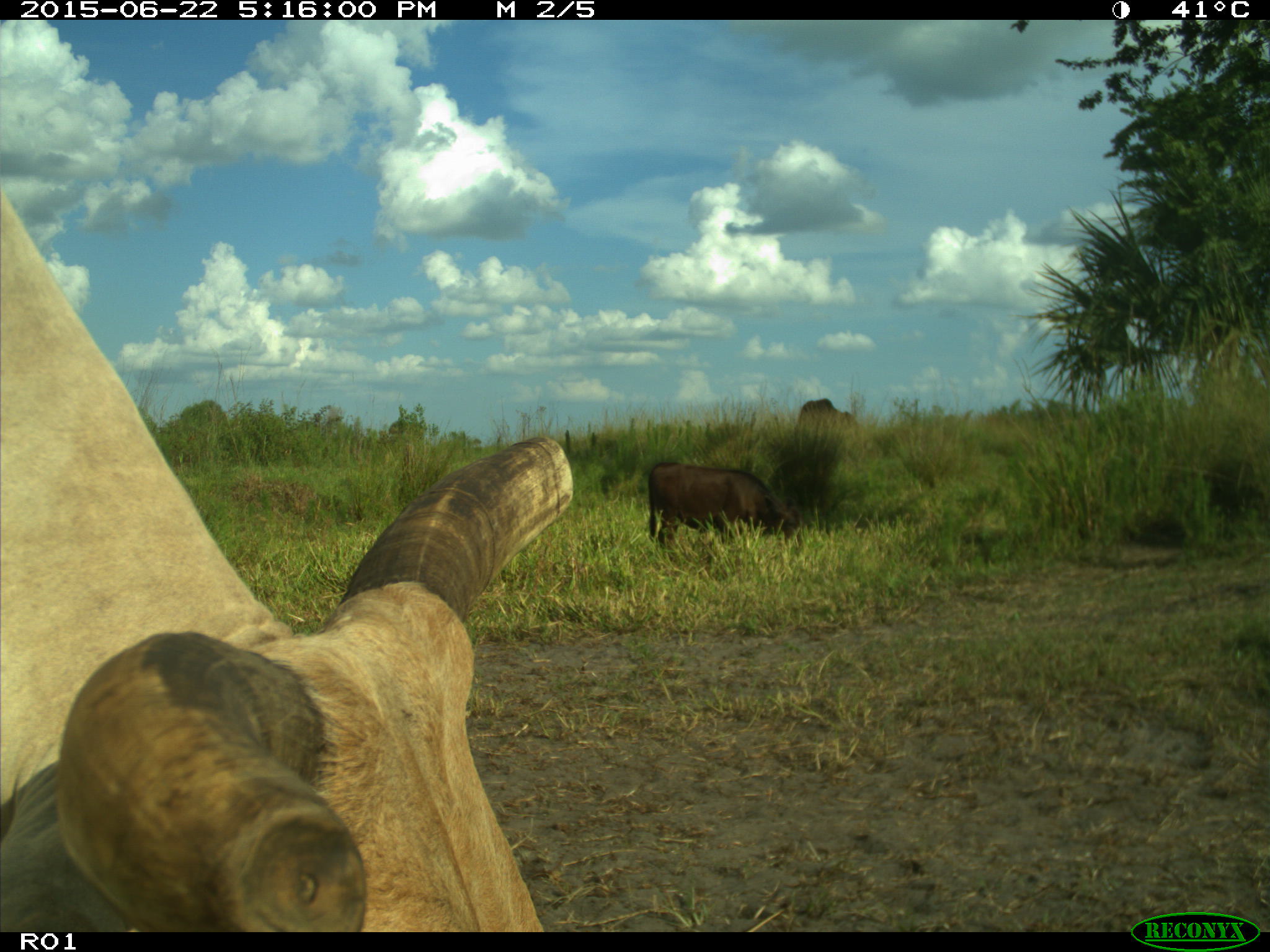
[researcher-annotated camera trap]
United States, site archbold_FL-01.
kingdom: Animalia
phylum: Chordata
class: Mammalia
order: Artiodactyla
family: Bovidae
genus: Bos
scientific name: Bos taurus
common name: domestic cow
Bos taurus (domestic cow).